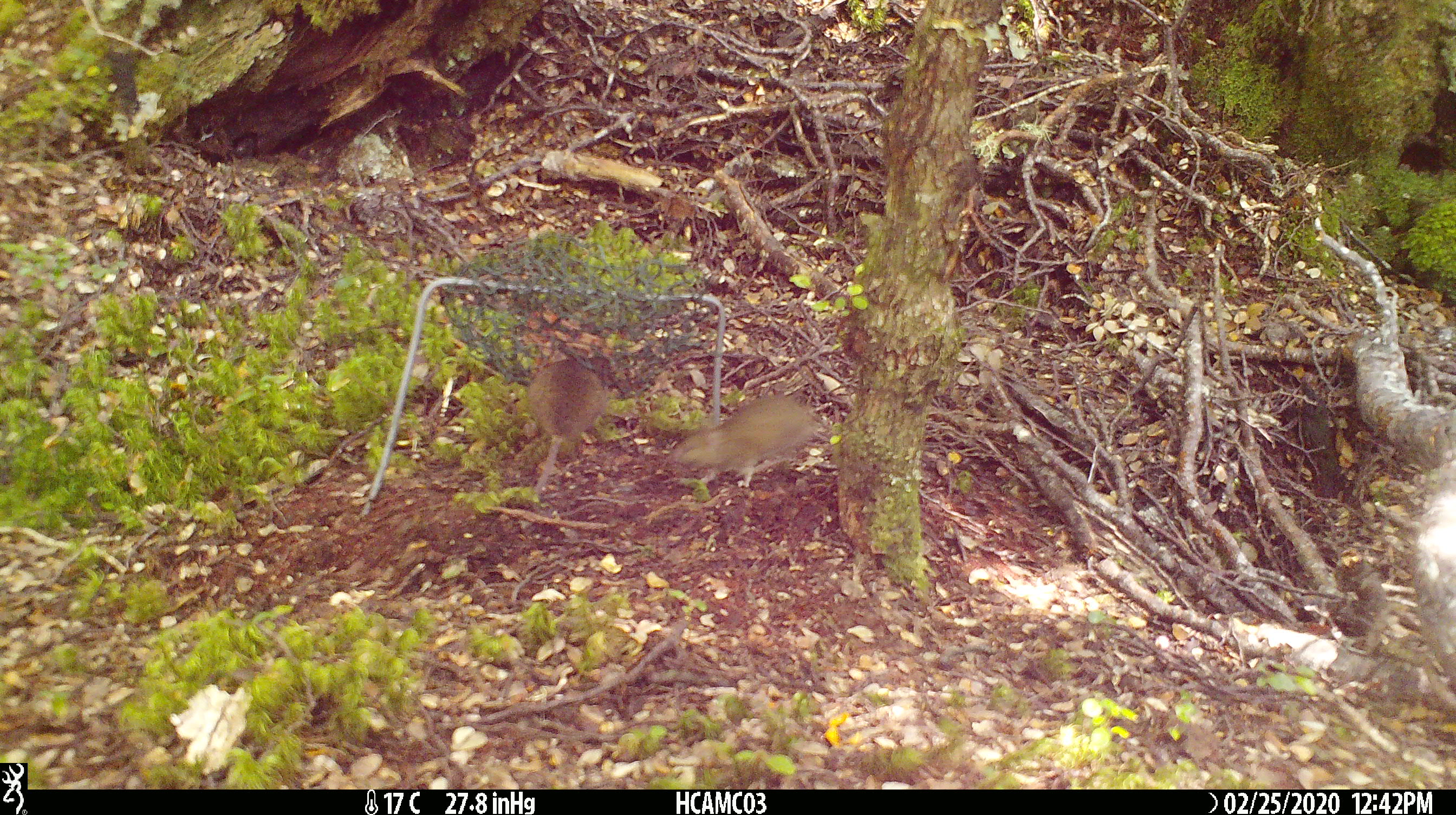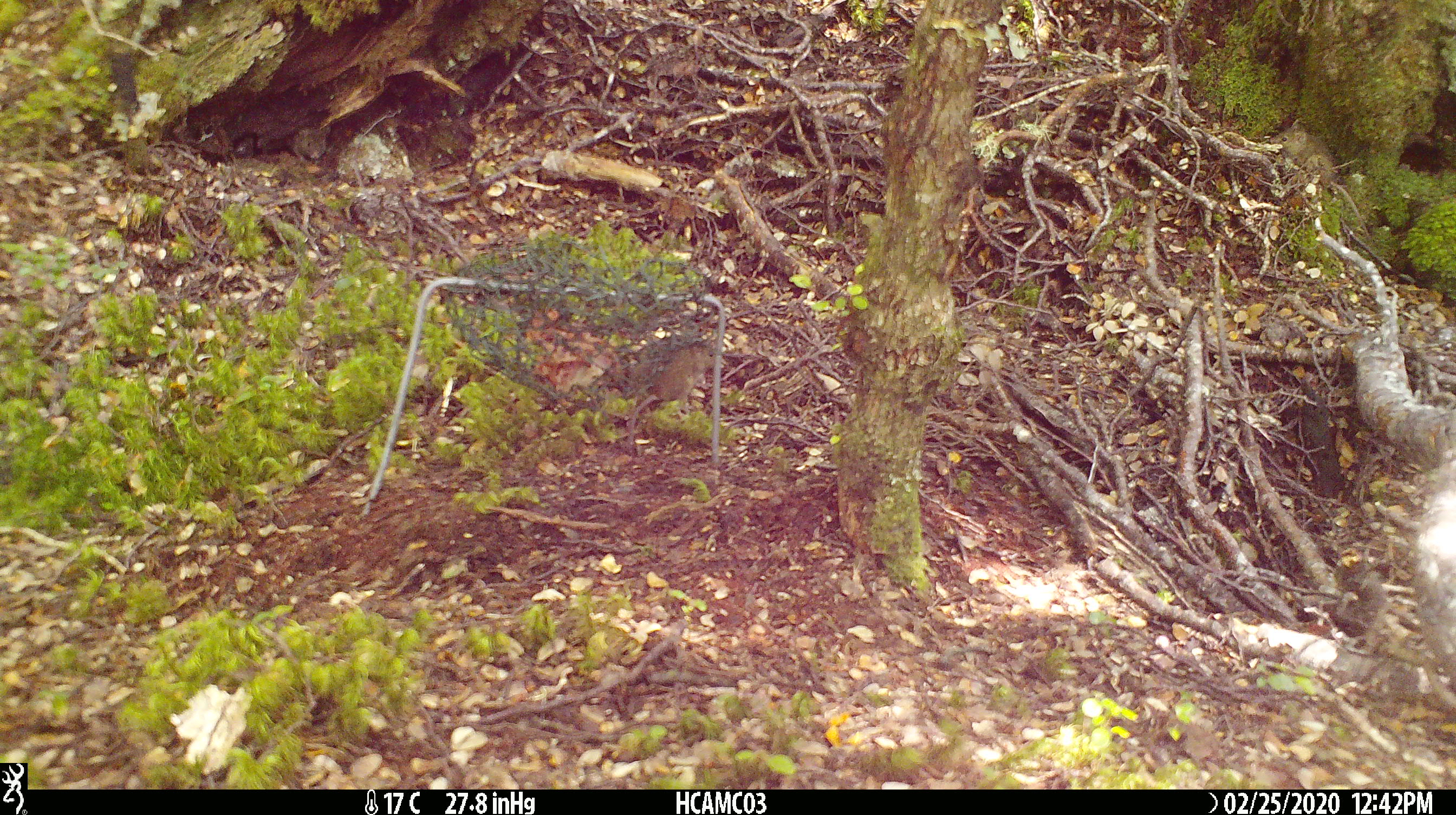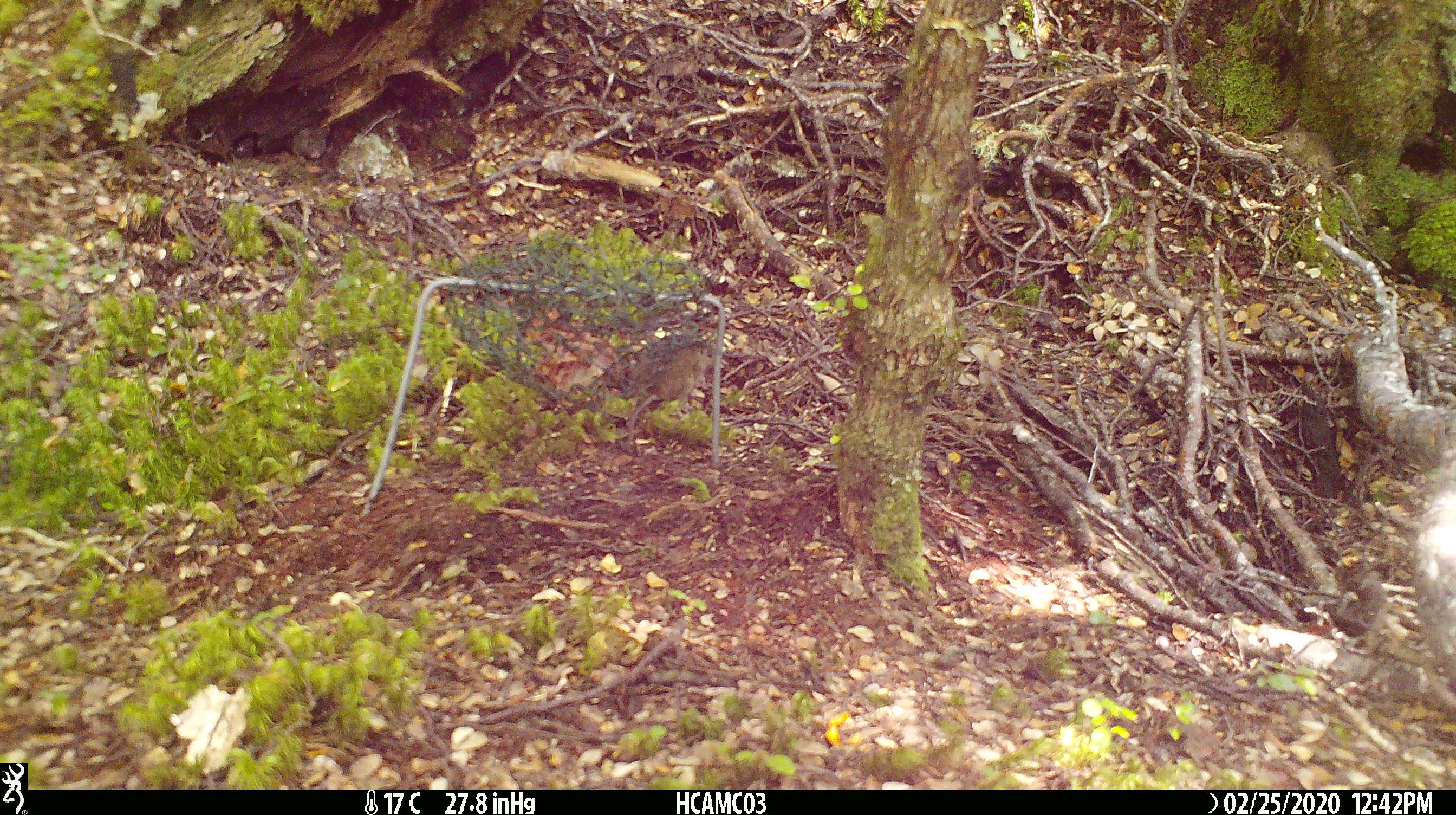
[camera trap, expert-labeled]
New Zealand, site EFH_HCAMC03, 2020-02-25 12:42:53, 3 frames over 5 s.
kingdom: Animalia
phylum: Chordata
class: Mammalia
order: Rodentia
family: Muridae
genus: Mus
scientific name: Mus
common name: mouse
Mouse (Mus).